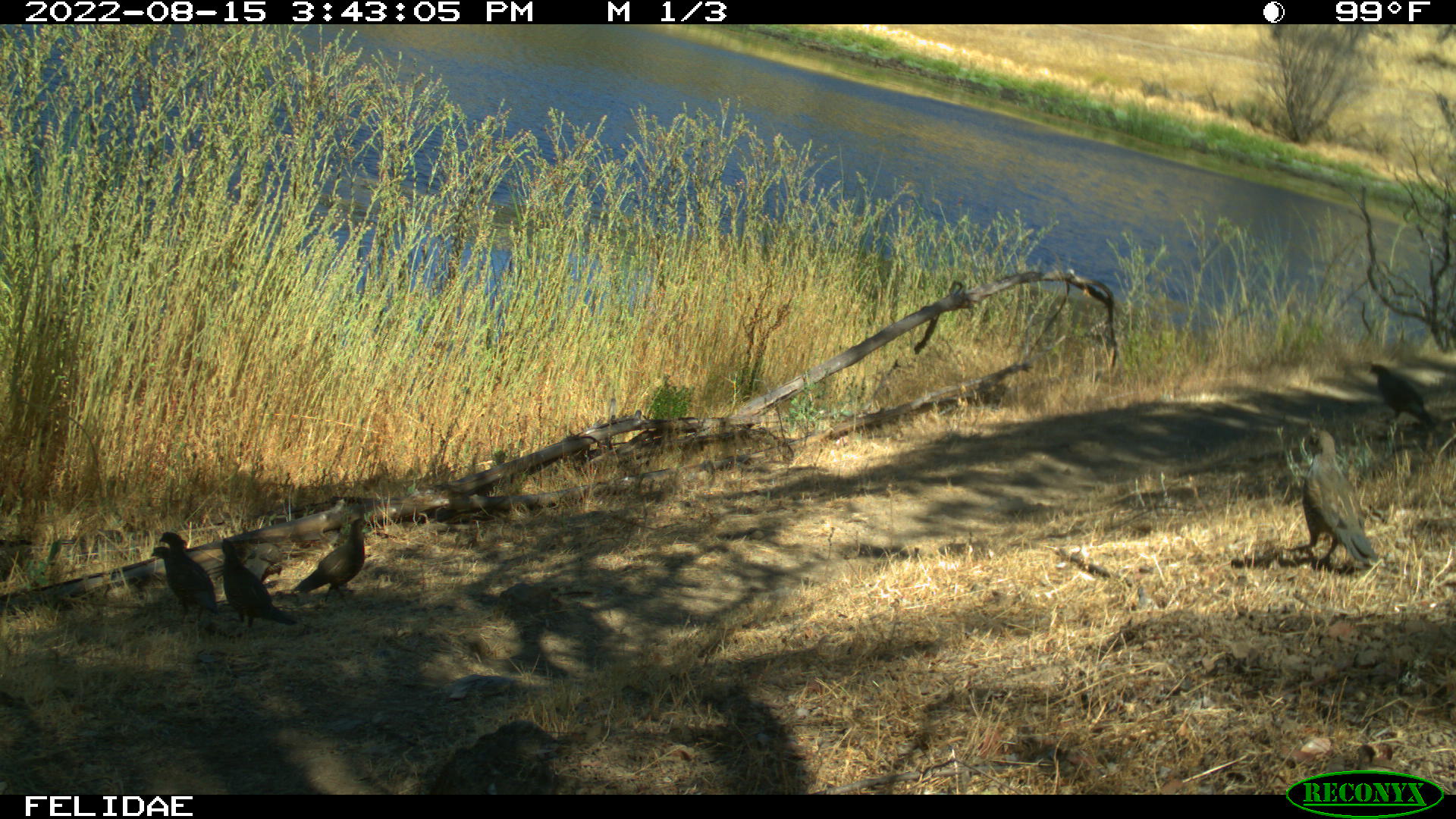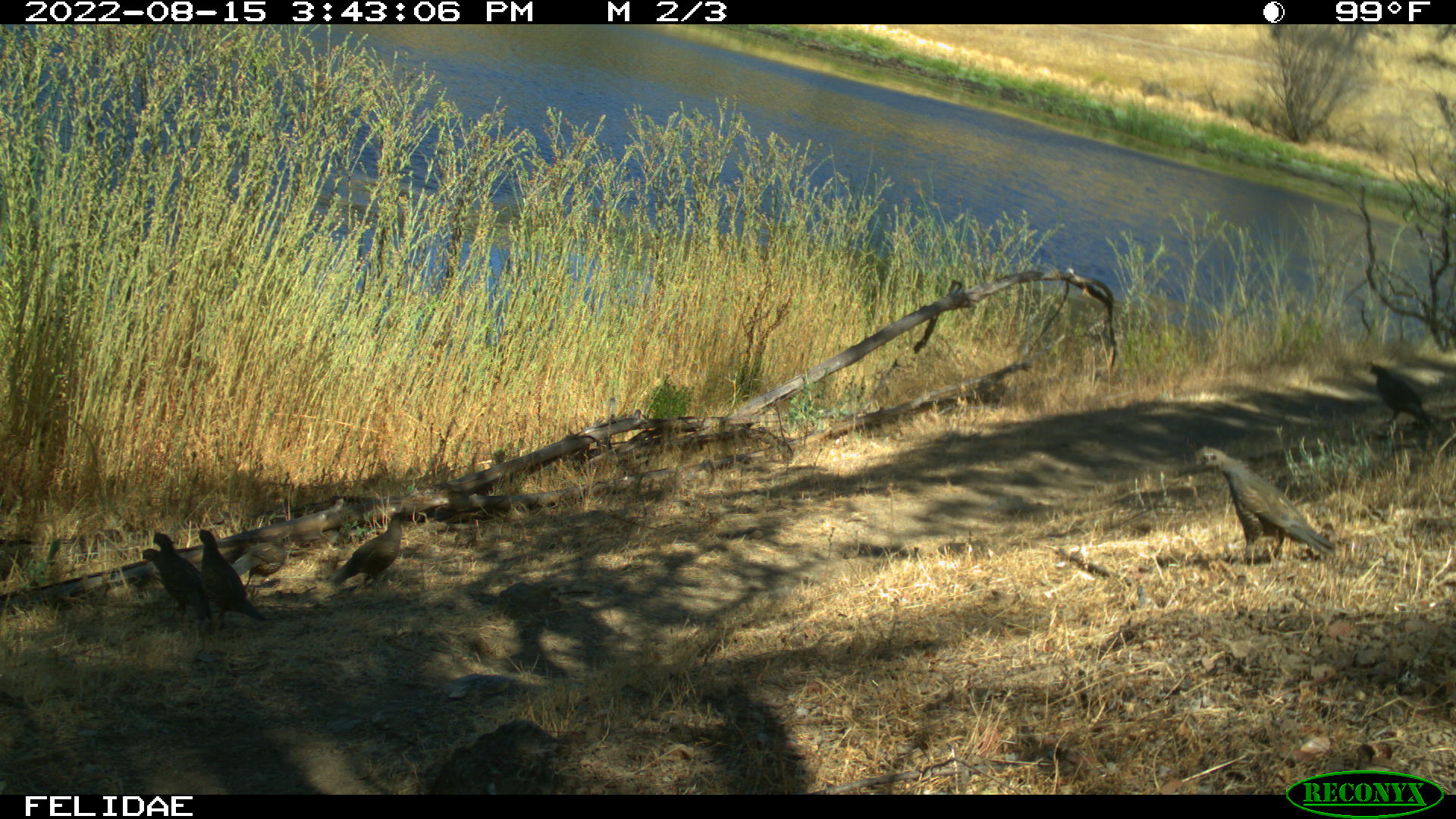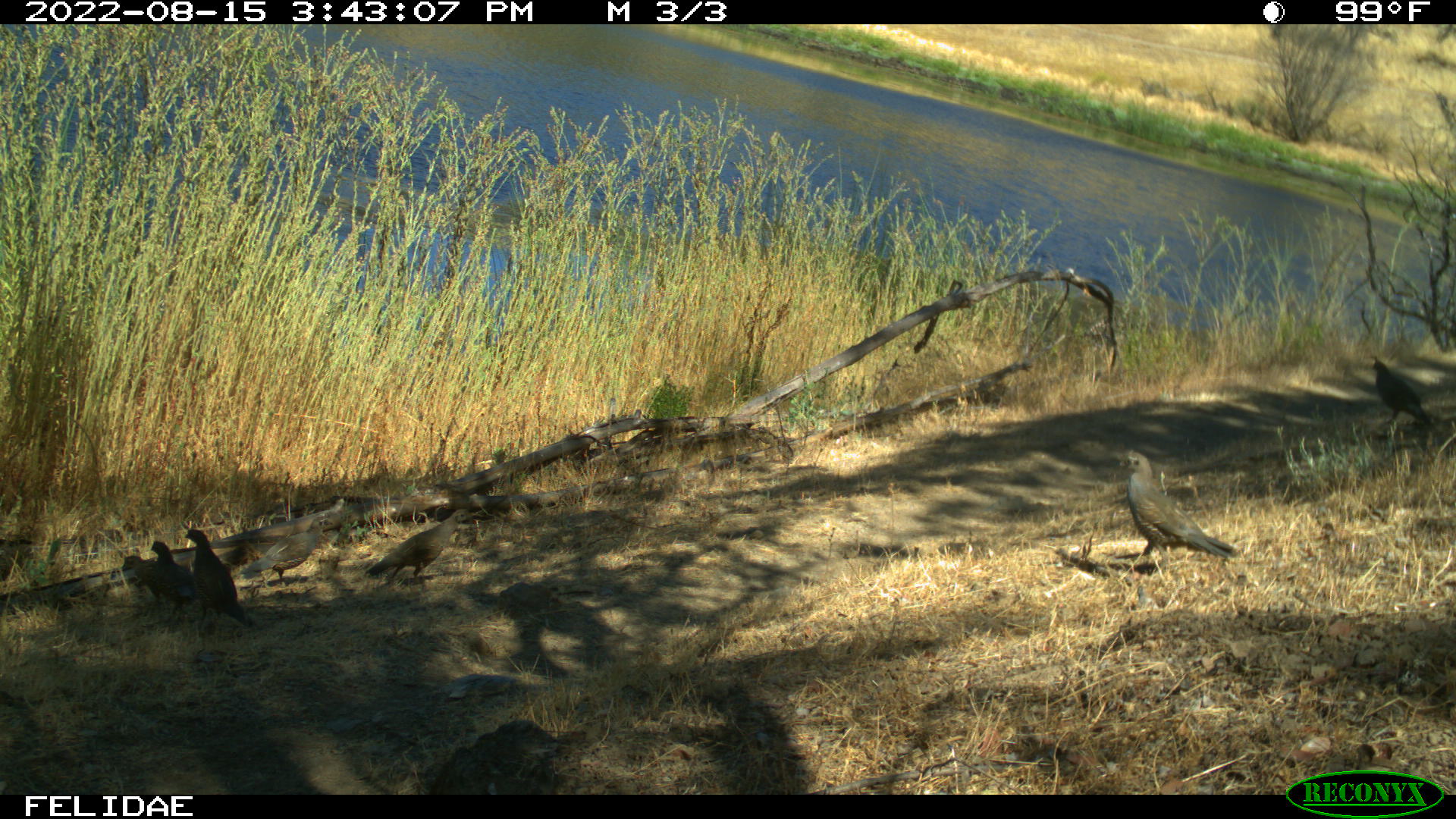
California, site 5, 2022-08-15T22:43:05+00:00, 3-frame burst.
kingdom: Animalia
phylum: Chordata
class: Aves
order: Galliformes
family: Odontophoridae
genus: Callipepla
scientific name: Callipepla californica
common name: california quail